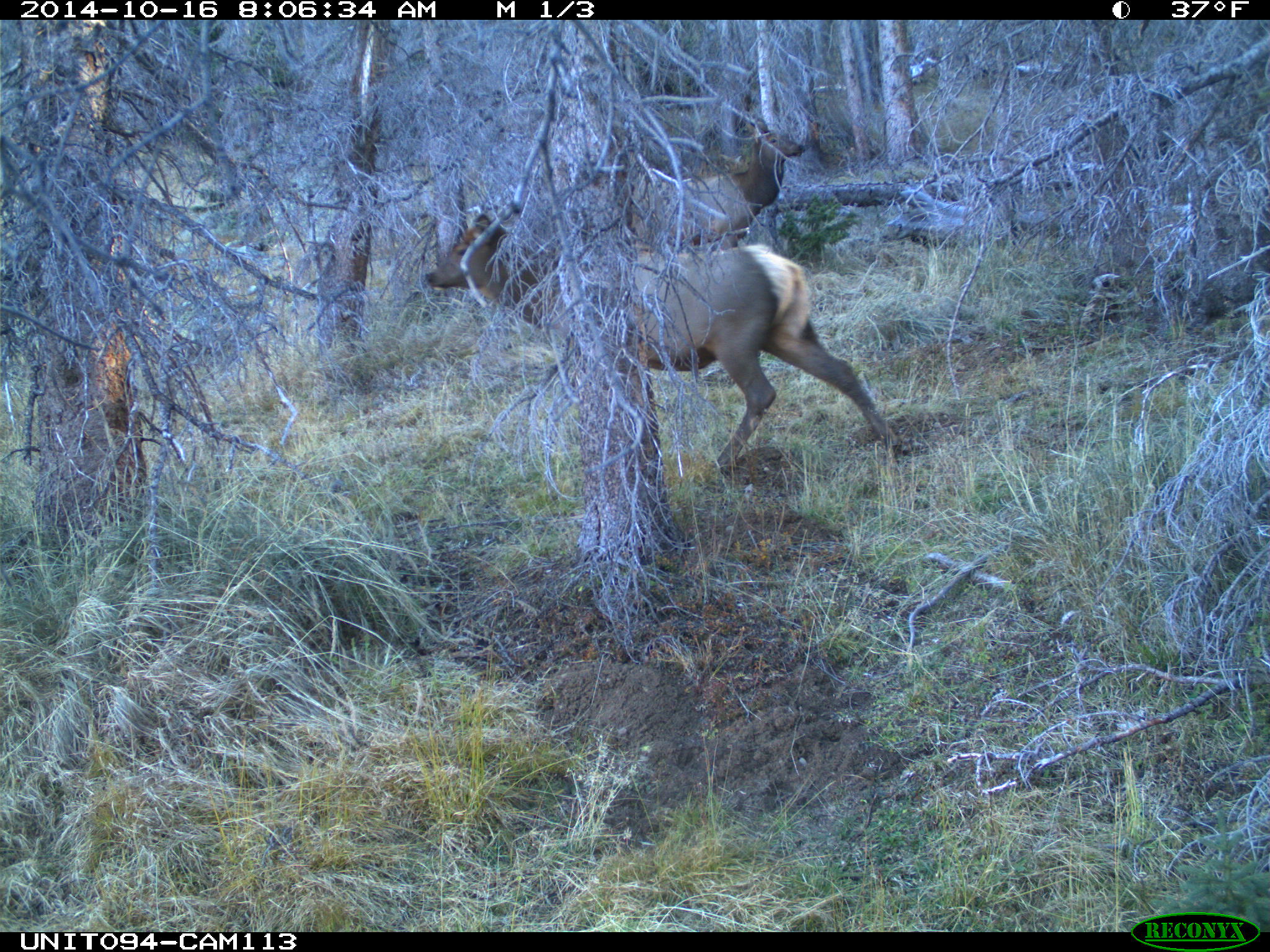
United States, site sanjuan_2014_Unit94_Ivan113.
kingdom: Animalia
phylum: Chordata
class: Mammalia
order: Artiodactyla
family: Cervidae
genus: Cervus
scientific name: Cervus elaphus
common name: red deer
Cervus elaphus (red deer).